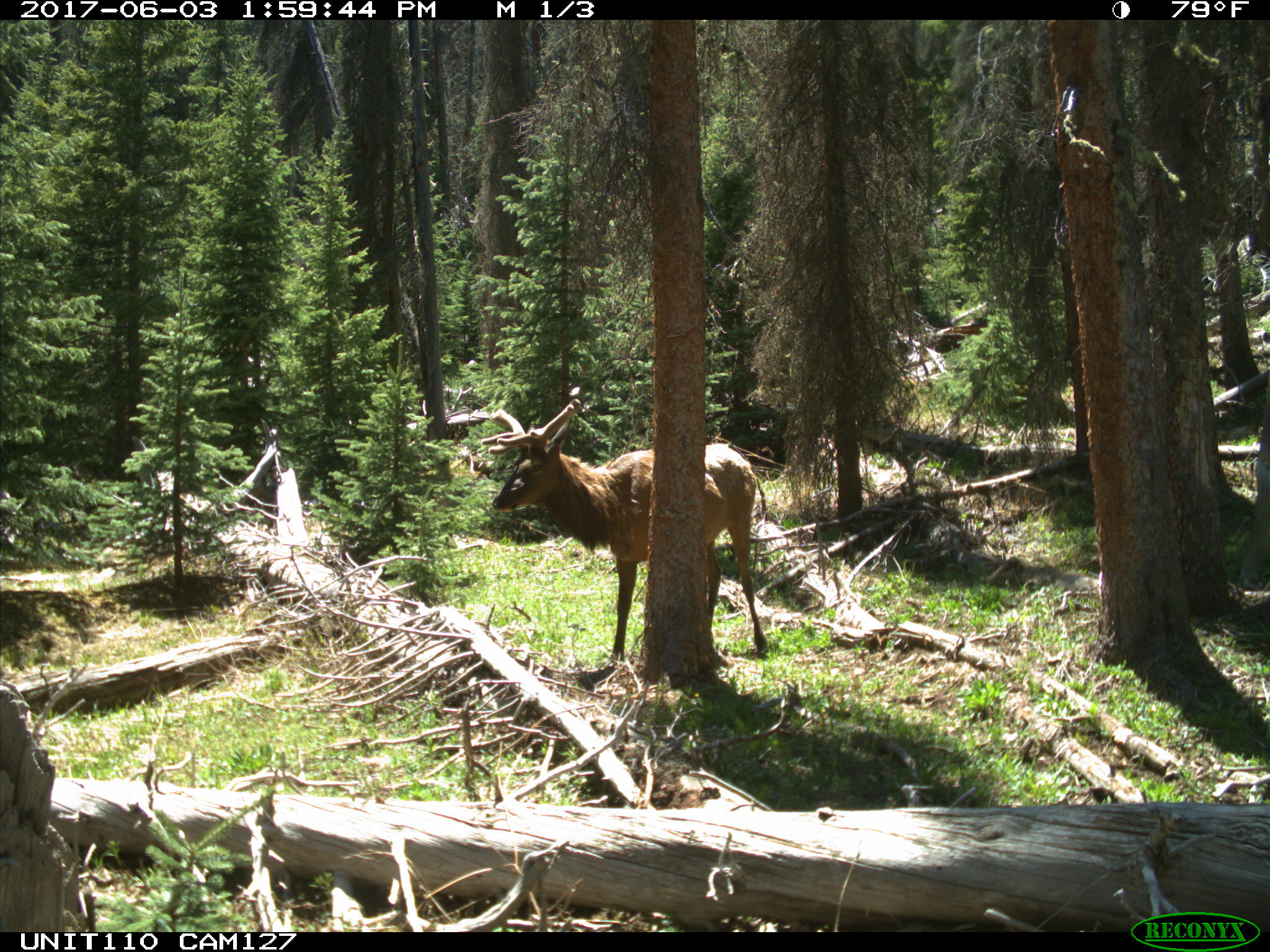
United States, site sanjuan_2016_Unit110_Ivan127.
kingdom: Animalia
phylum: Chordata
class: Mammalia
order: Artiodactyla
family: Cervidae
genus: Cervus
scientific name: Cervus elaphus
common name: red deer